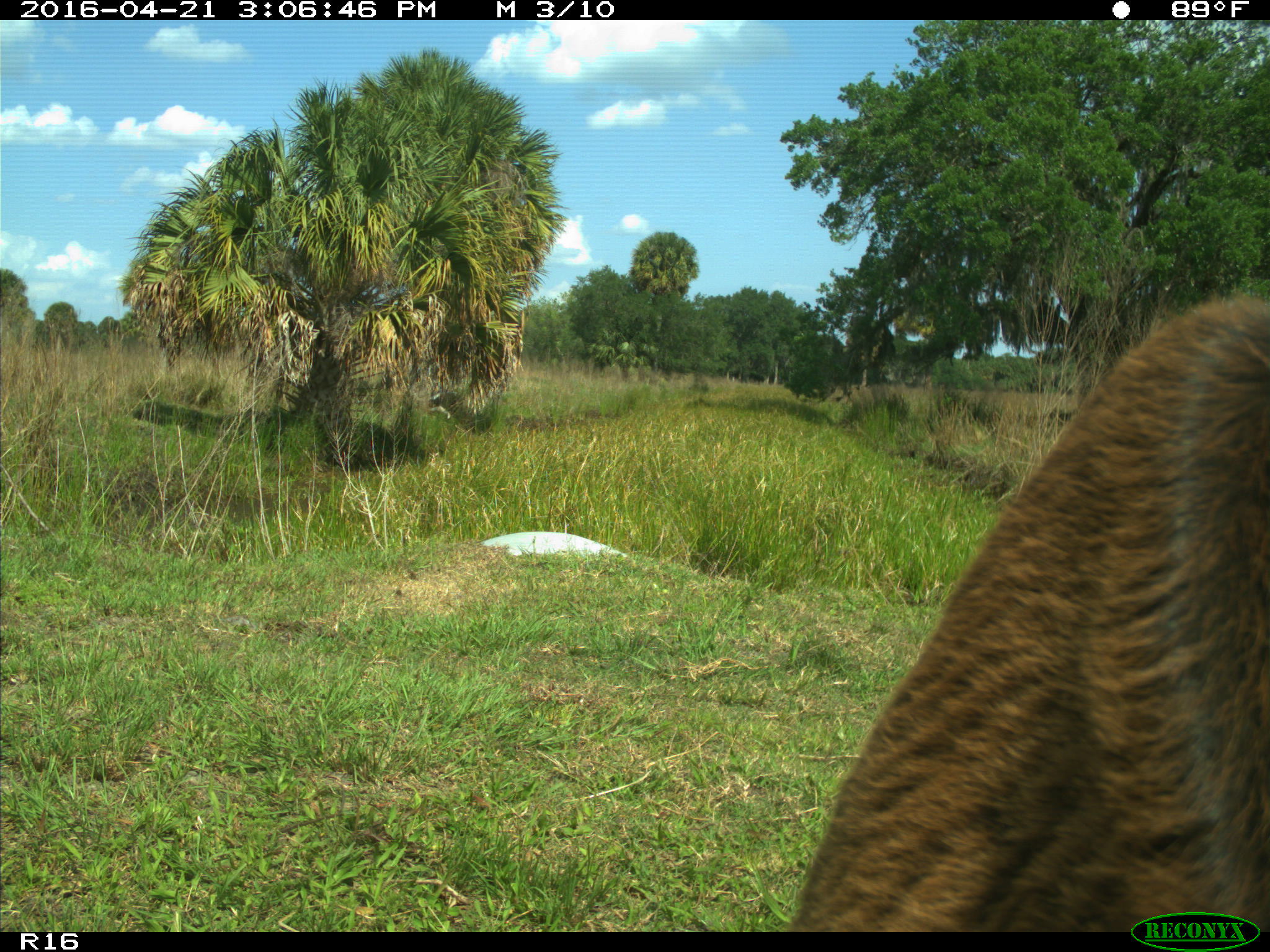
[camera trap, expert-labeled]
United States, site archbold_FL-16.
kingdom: Animalia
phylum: Chordata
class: Mammalia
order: Artiodactyla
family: Bovidae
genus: Bos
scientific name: Bos taurus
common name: domestic cow